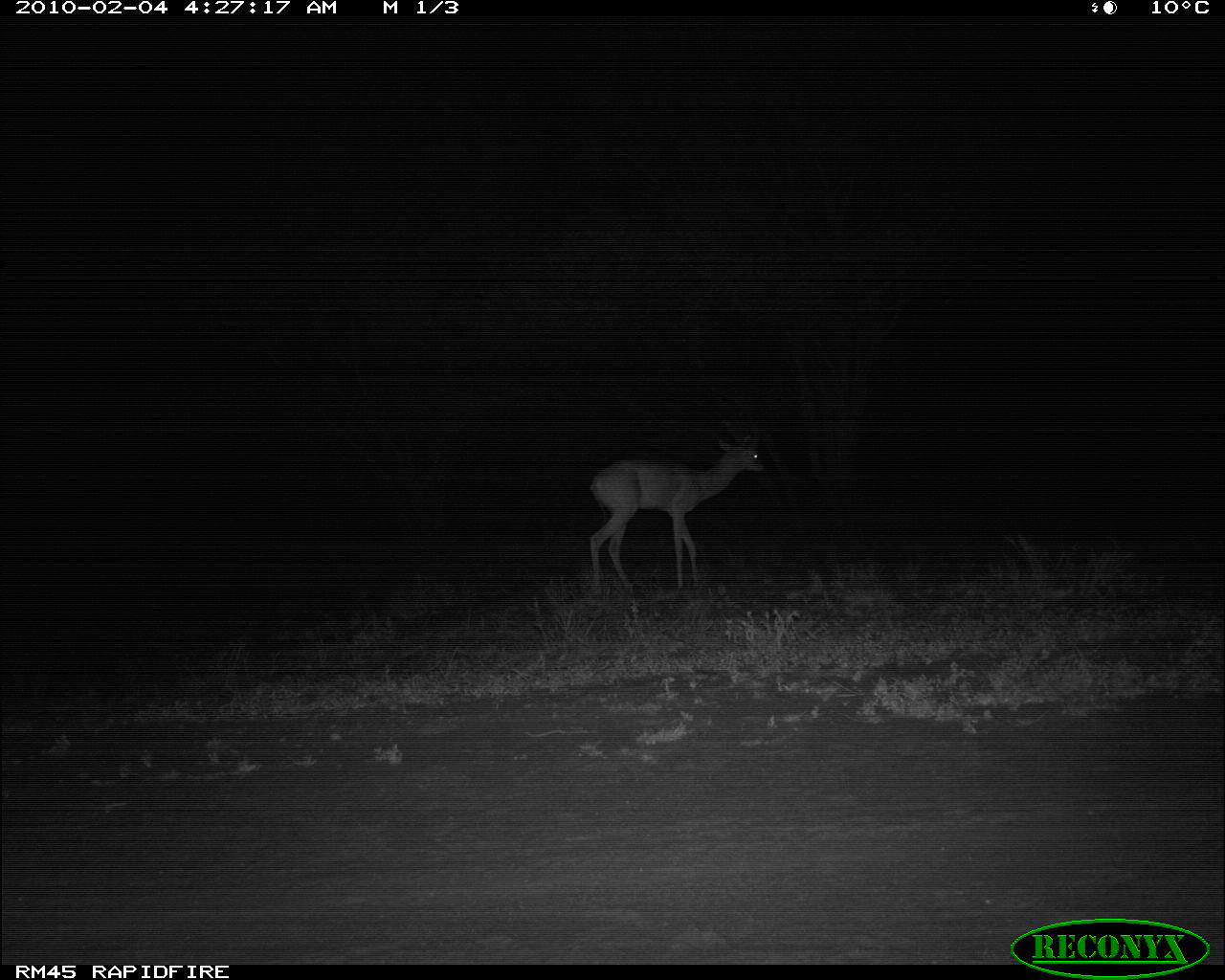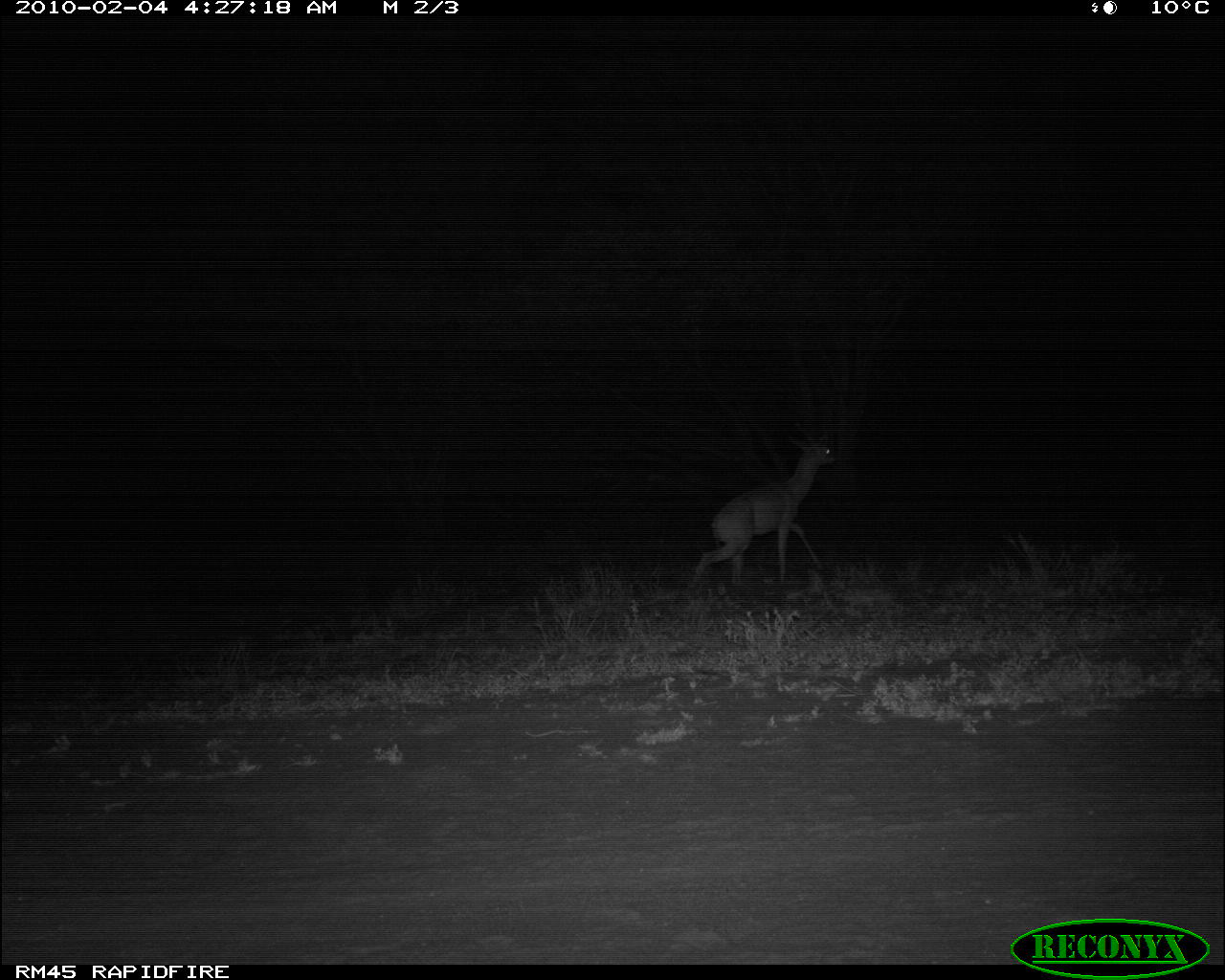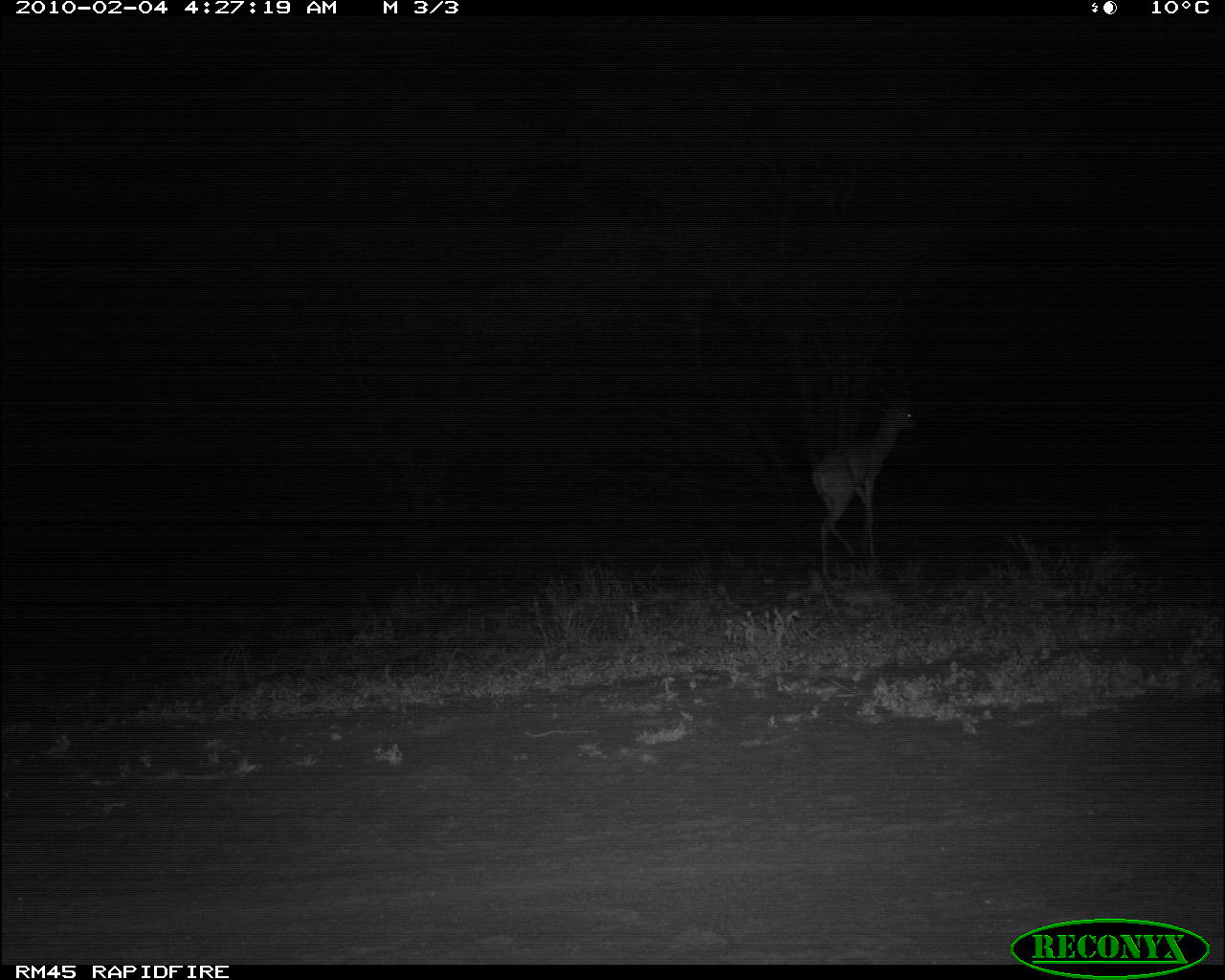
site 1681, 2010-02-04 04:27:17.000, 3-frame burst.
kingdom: Animalia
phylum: Chordata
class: Mammalia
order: Artiodactyla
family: Bovidae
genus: Litocranius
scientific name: Litocranius walleri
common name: gerenuk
Litocranius walleri (gerenuk), count 1.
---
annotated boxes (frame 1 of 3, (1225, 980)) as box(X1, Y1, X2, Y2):
litocranius walleri: box(589, 417, 764, 596)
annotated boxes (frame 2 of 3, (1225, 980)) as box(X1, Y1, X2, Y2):
litocranius walleri: box(689, 428, 836, 591)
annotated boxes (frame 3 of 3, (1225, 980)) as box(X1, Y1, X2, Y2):
litocranius walleri: box(811, 391, 919, 583)